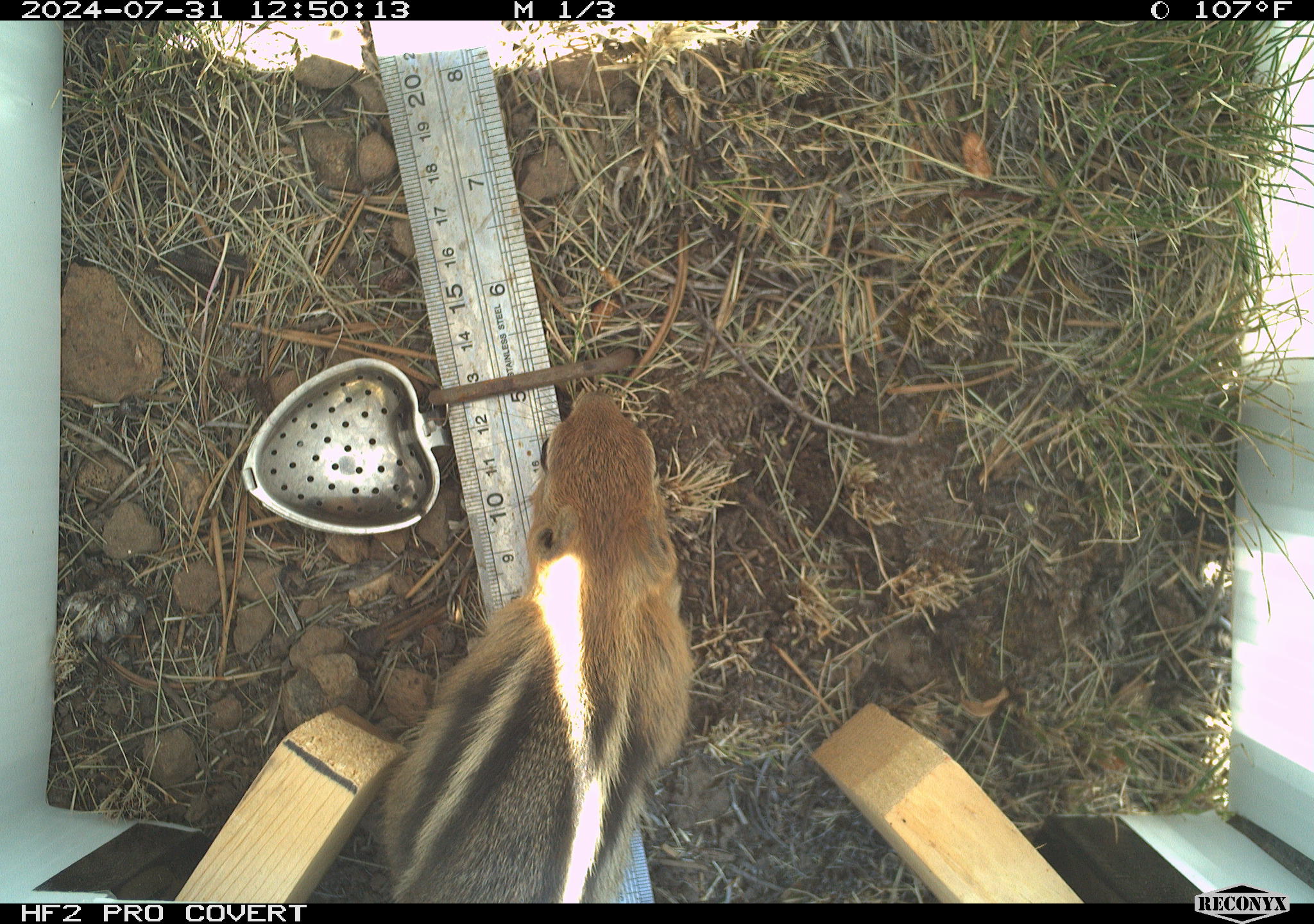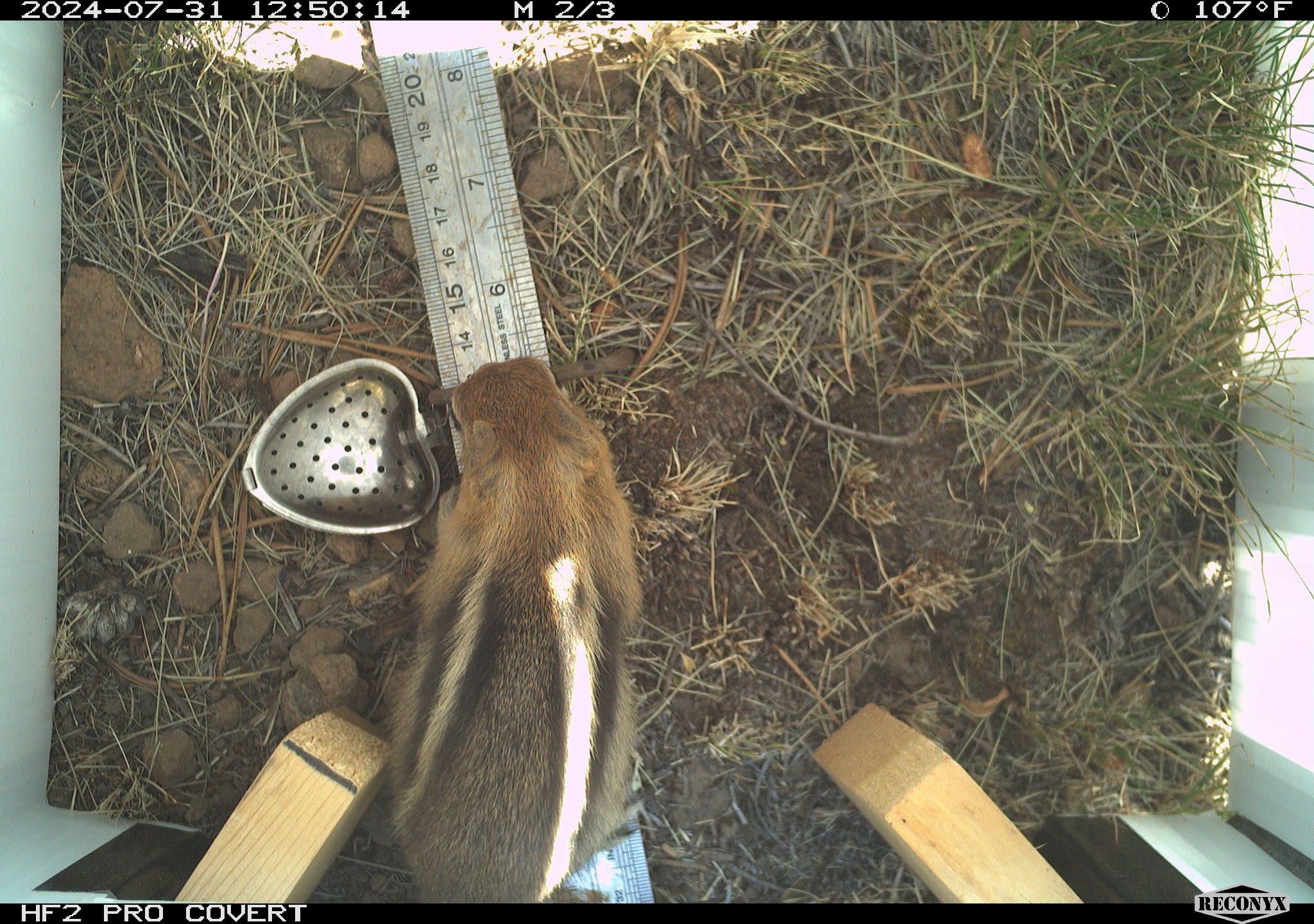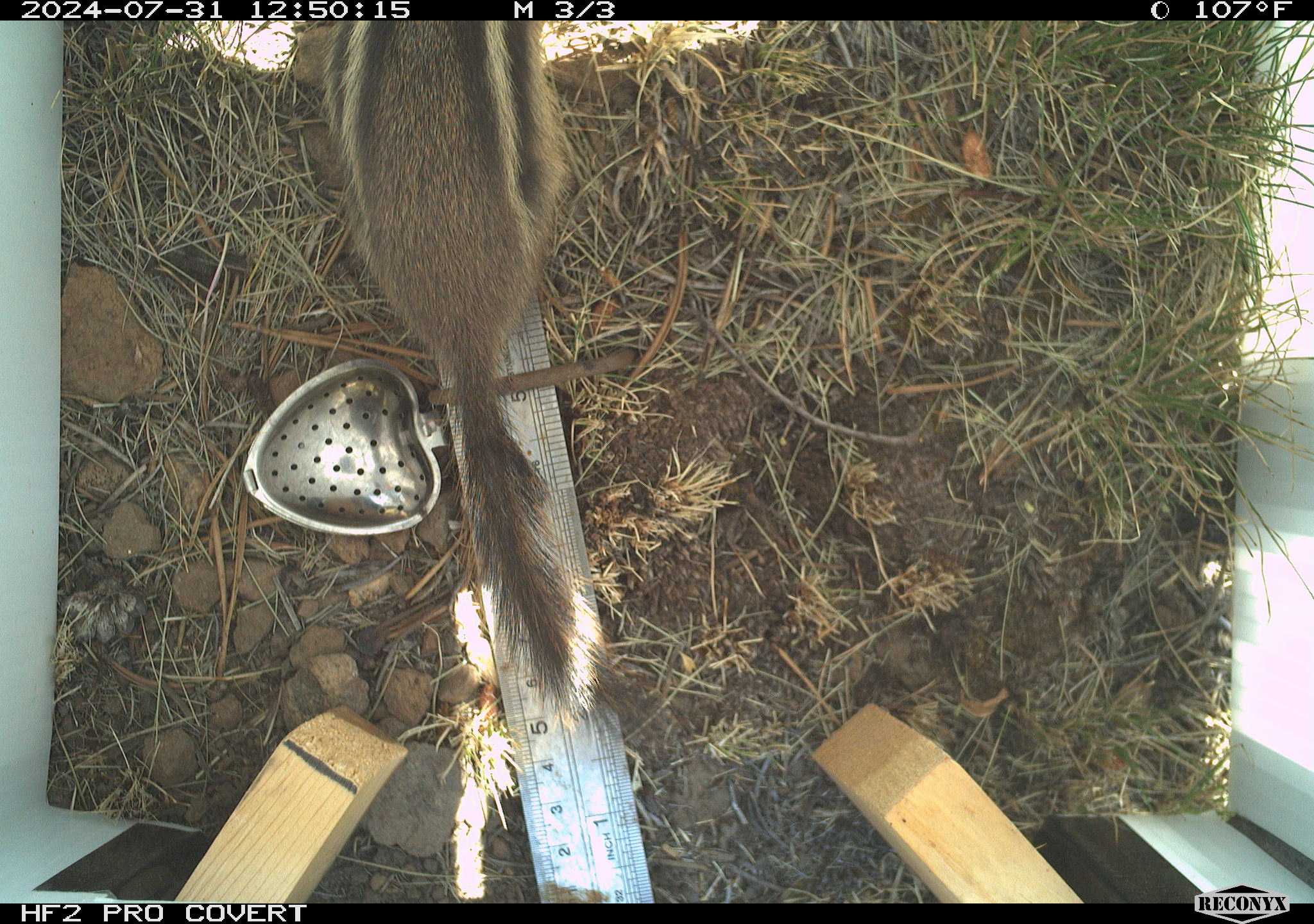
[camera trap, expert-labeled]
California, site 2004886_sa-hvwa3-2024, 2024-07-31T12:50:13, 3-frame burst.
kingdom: Animalia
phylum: Chordata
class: Mammalia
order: Rodentia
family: Sciuridae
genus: Callospermophilus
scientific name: Callospermophilus lateralis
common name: golden mantled ground squirrel